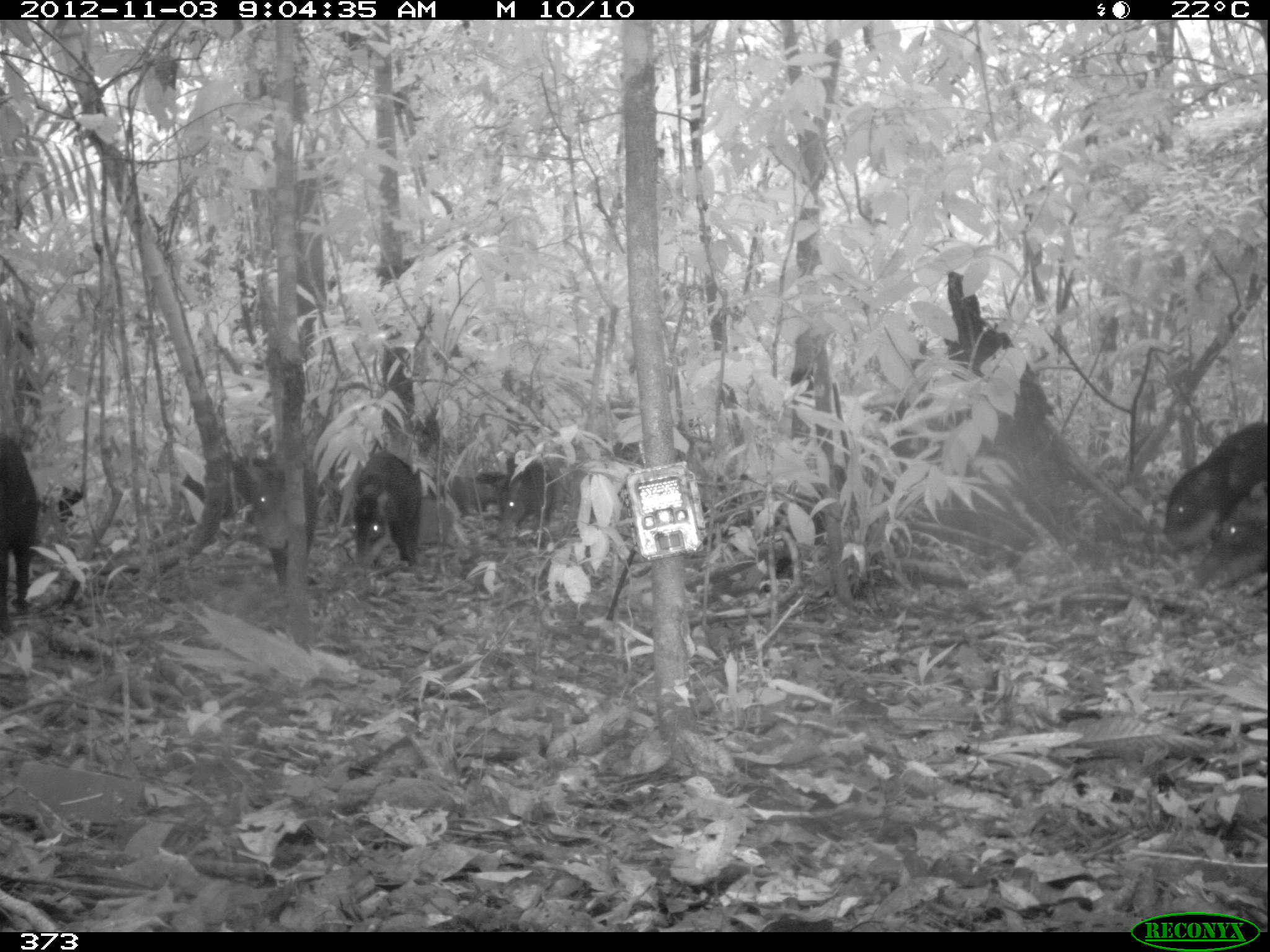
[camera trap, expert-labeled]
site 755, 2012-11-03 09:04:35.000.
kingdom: Animalia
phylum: Chordata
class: Mammalia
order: Artiodactyla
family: Tayassuidae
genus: Tayassu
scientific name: Tayassu pecari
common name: white-lipped peccary